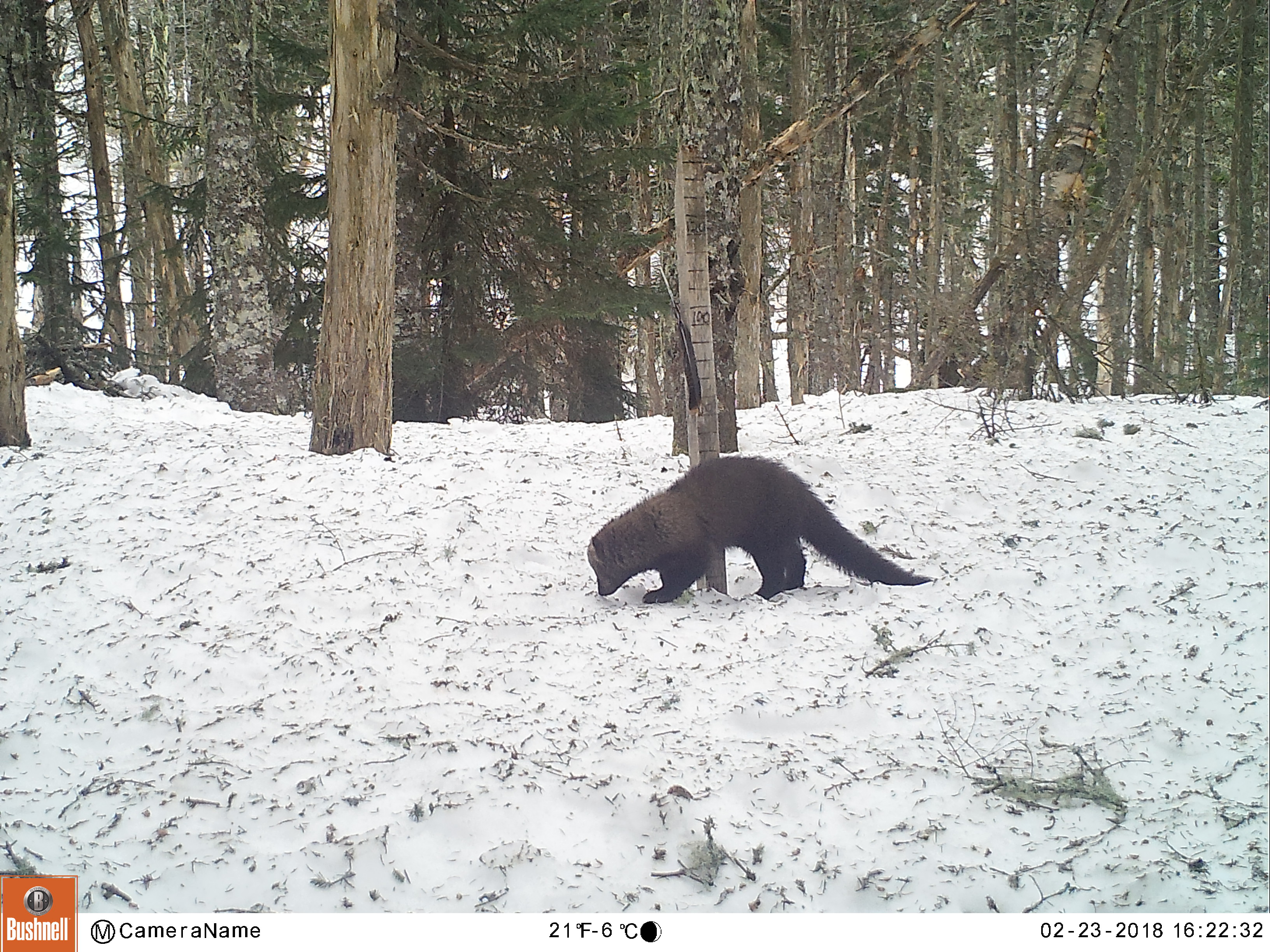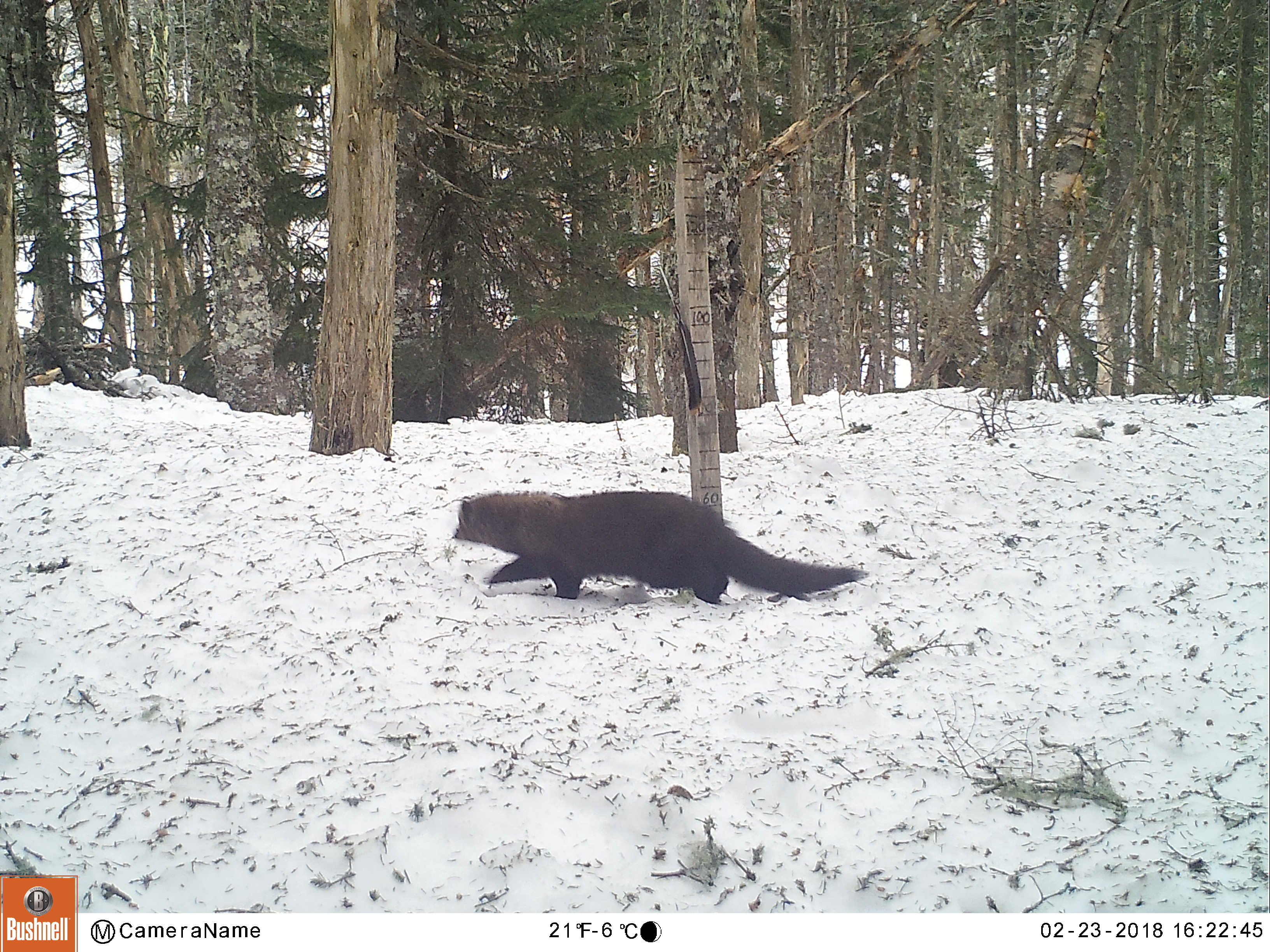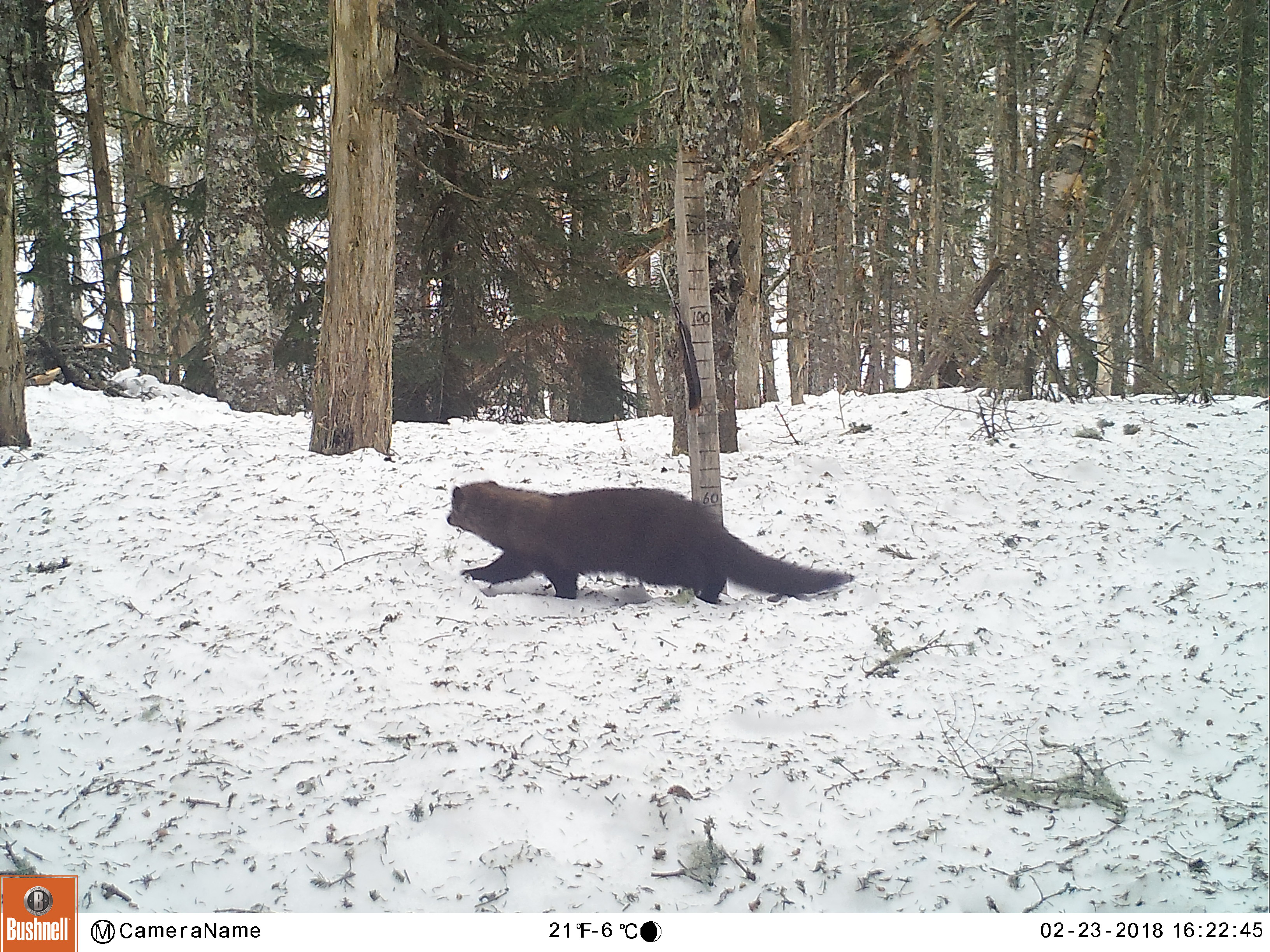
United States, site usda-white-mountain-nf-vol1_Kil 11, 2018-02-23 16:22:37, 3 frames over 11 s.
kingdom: Animalia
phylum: Chordata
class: Mammalia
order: Carnivora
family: Mustelidae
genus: Pekania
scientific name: Pekania pennanti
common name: fisher